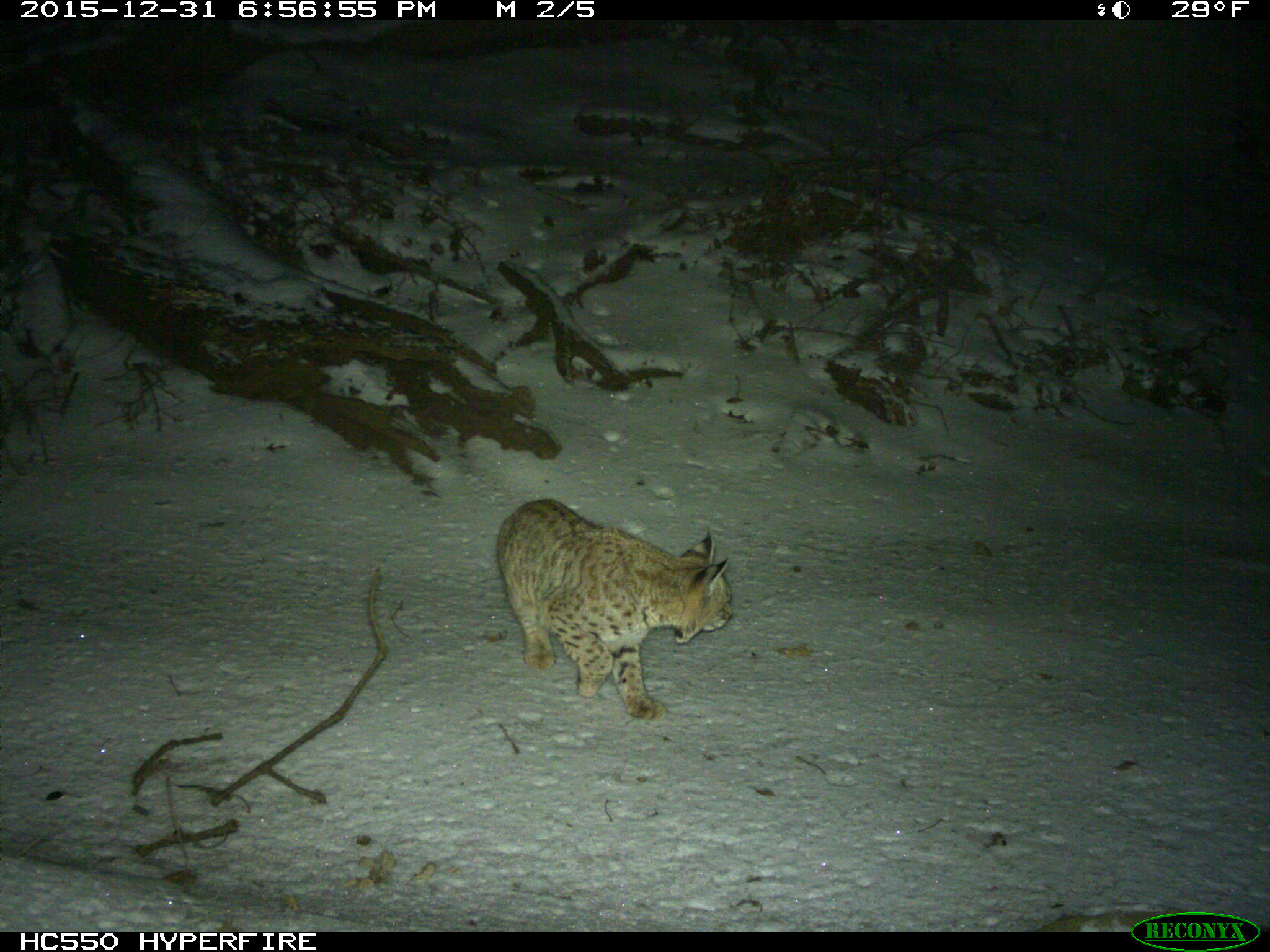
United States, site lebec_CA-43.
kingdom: Animalia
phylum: Chordata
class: Mammalia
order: Carnivora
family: Felidae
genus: Lynx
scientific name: Lynx rufus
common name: bobcat